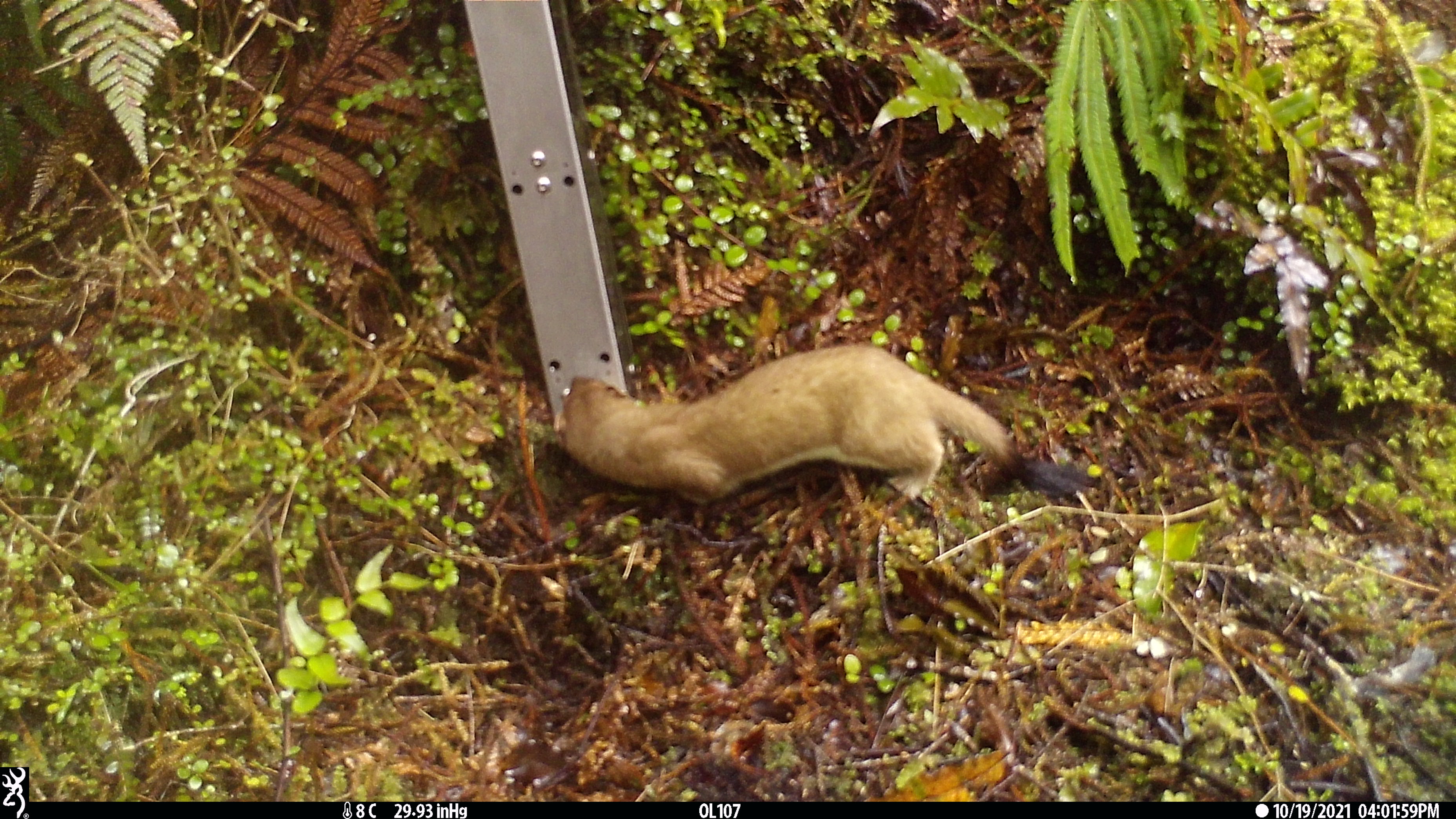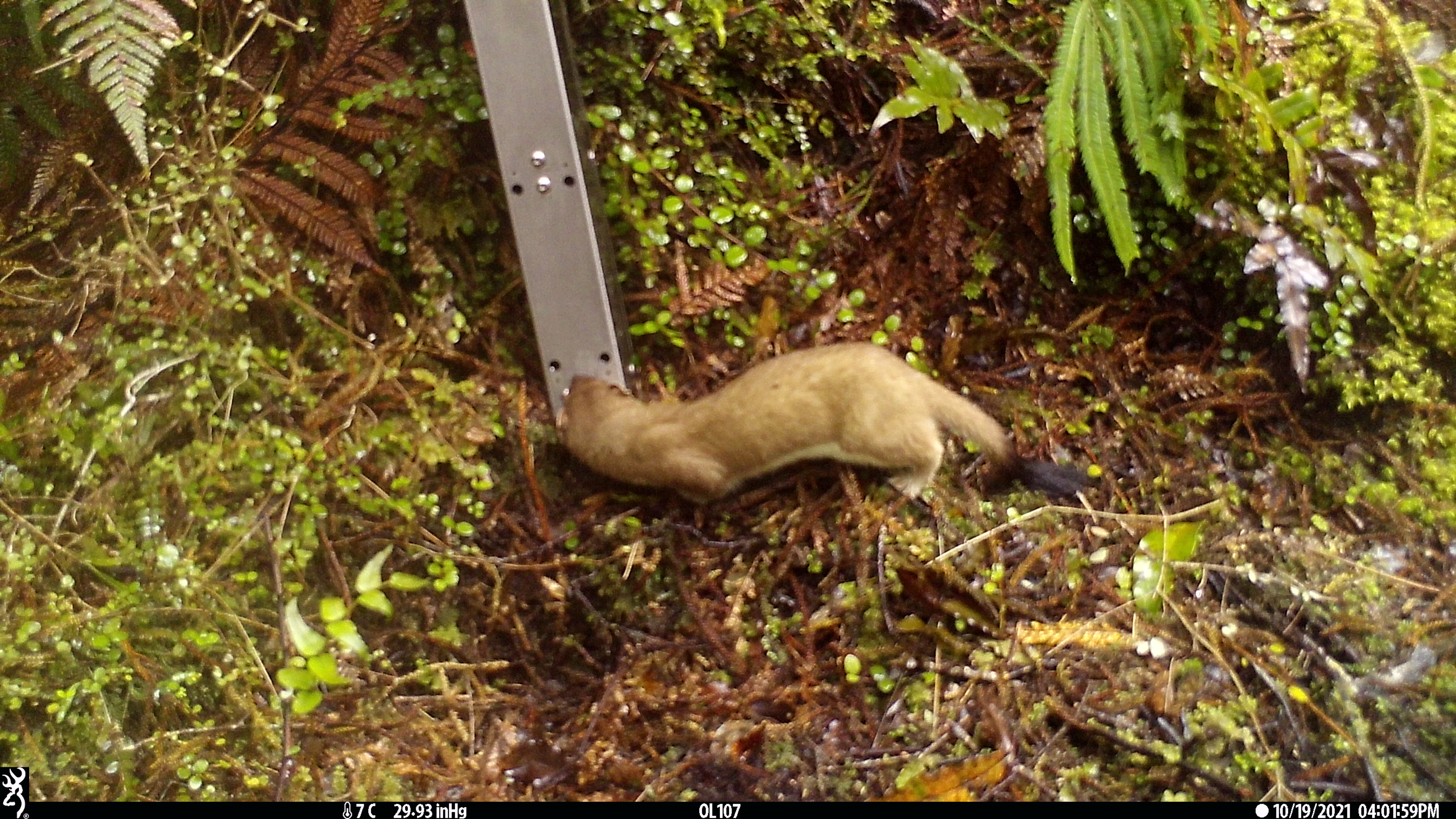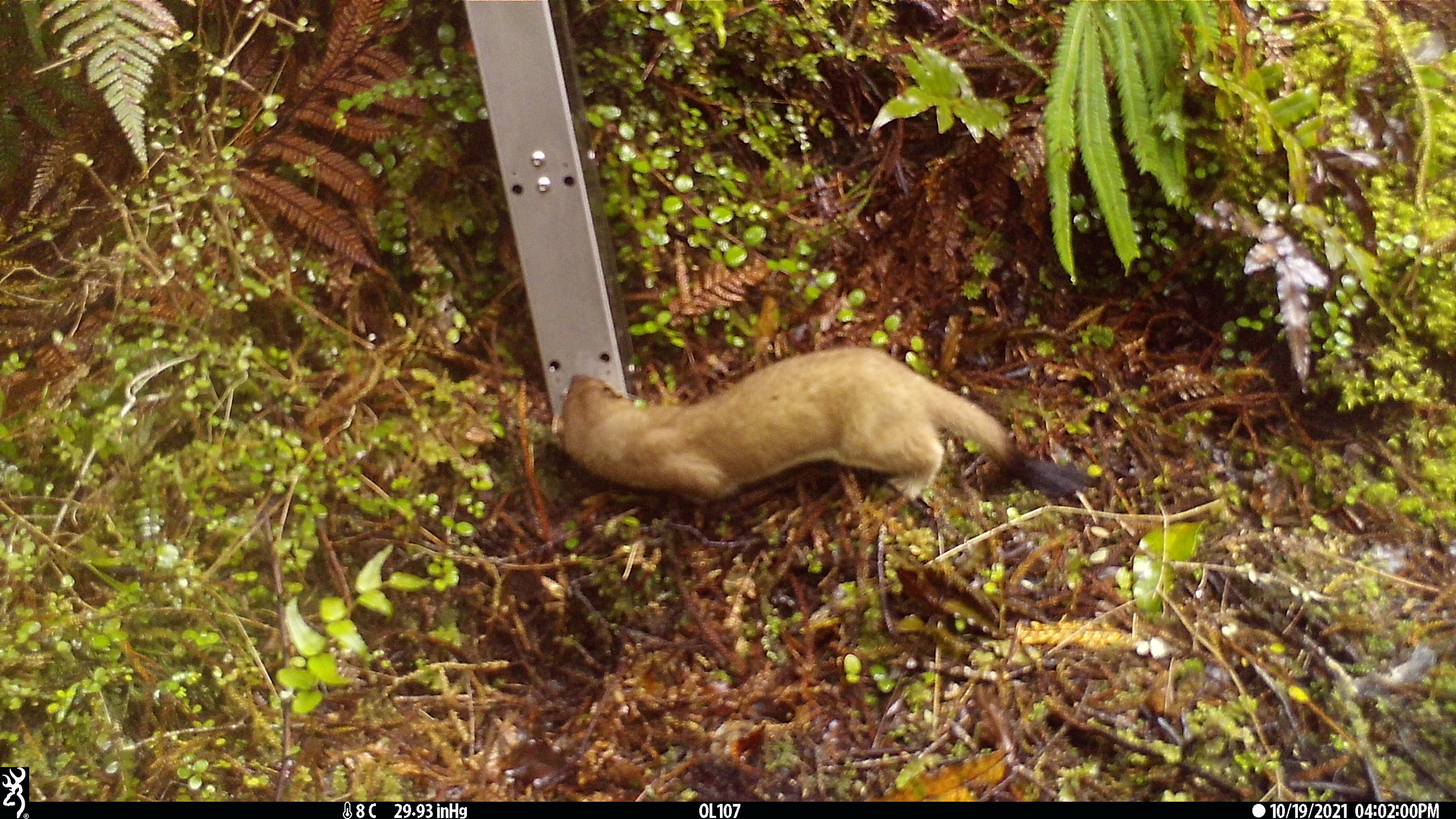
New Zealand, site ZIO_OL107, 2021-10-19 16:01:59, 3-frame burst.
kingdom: Animalia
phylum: Chordata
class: Mammalia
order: Carnivora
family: Mustelidae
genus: Mustela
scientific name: Mustela erminea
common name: stoat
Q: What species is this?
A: Stoat (Mustela erminea).